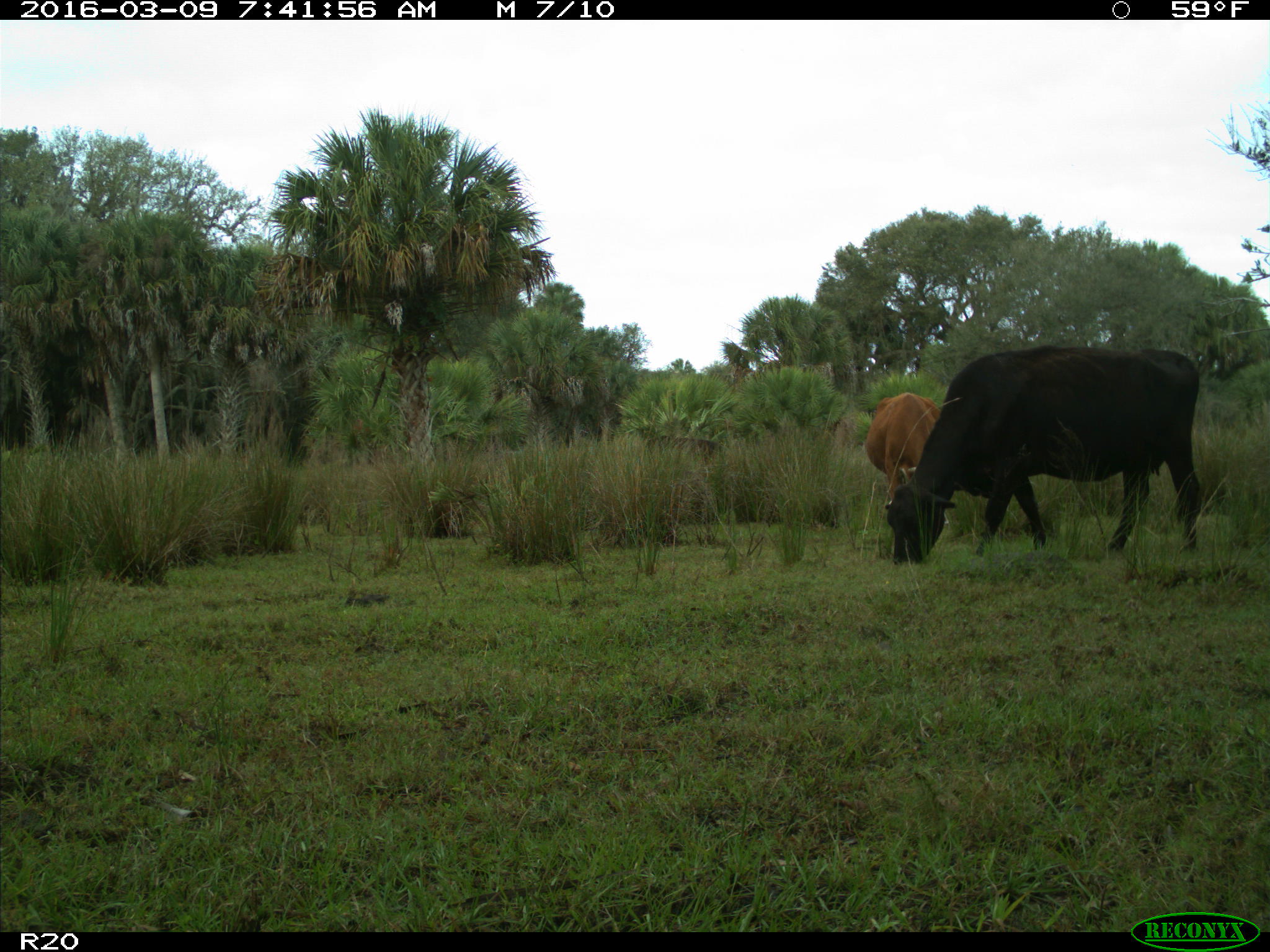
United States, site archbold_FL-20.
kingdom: Animalia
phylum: Chordata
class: Mammalia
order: Artiodactyla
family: Bovidae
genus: Bos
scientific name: Bos taurus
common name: domestic cow